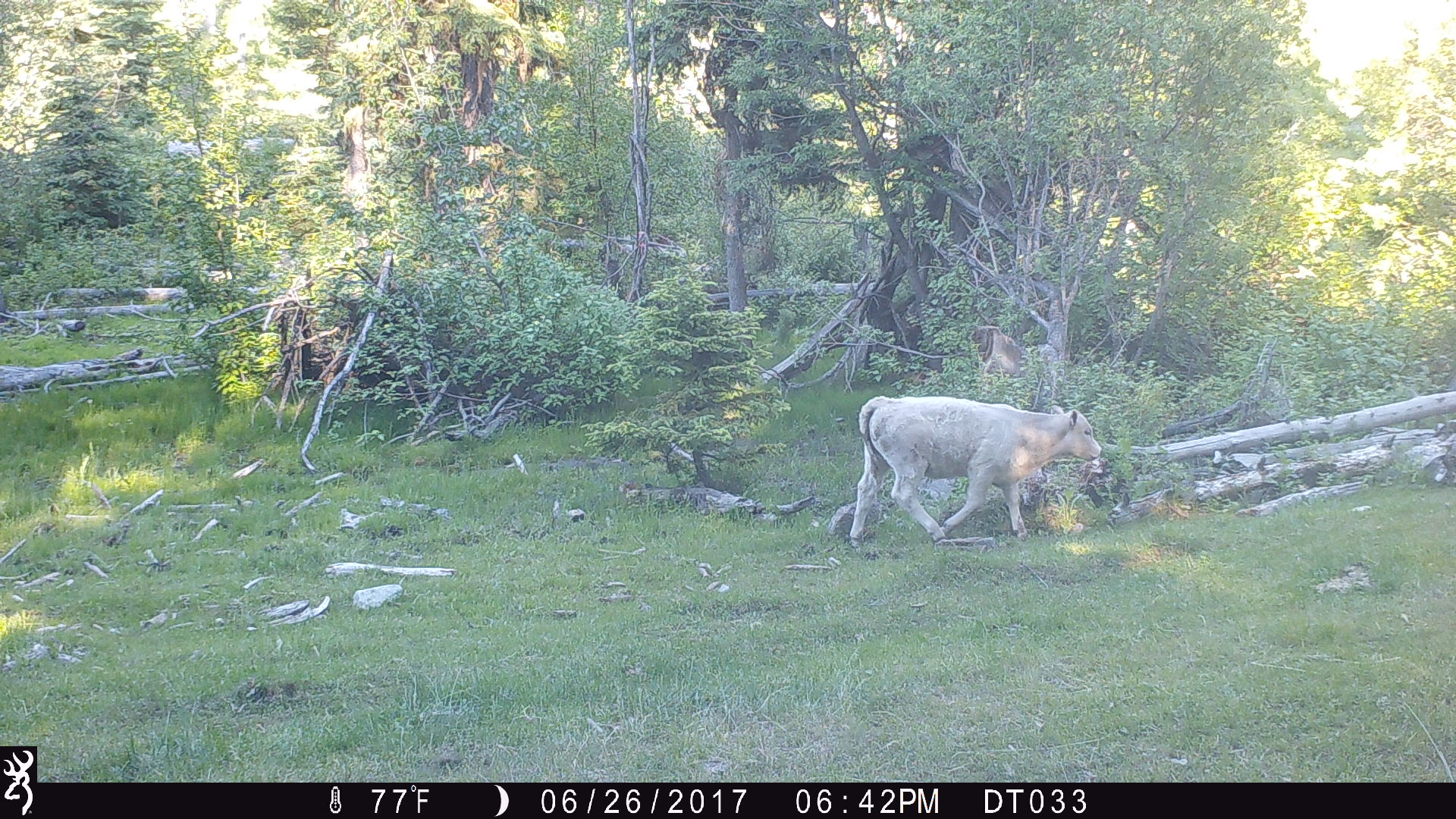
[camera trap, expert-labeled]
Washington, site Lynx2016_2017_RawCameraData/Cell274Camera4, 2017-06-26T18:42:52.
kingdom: Animalia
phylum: Chordata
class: Mammalia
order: Artiodactyla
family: Bovidae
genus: Bos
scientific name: Bos taurus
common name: domestic cattle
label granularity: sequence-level